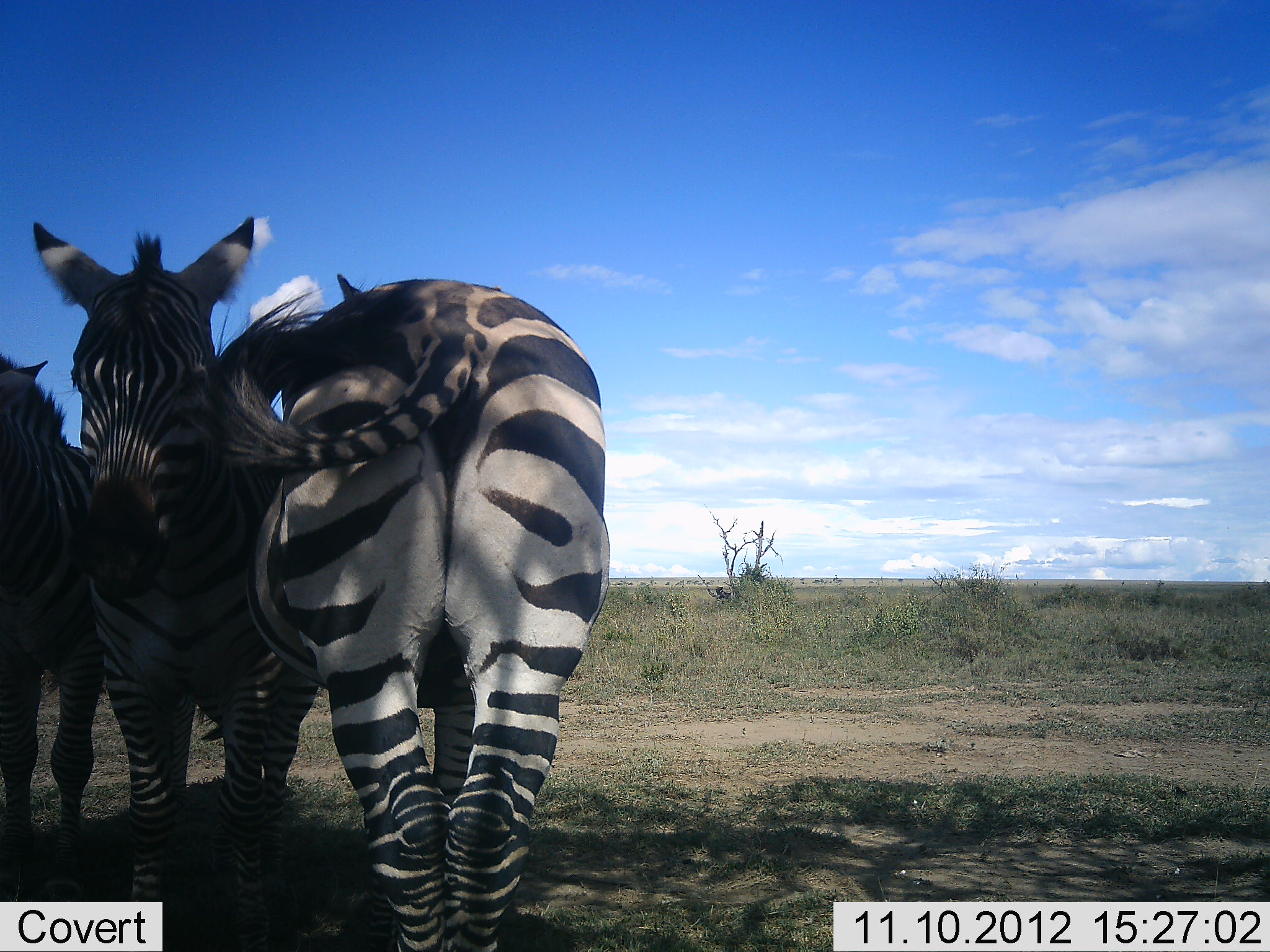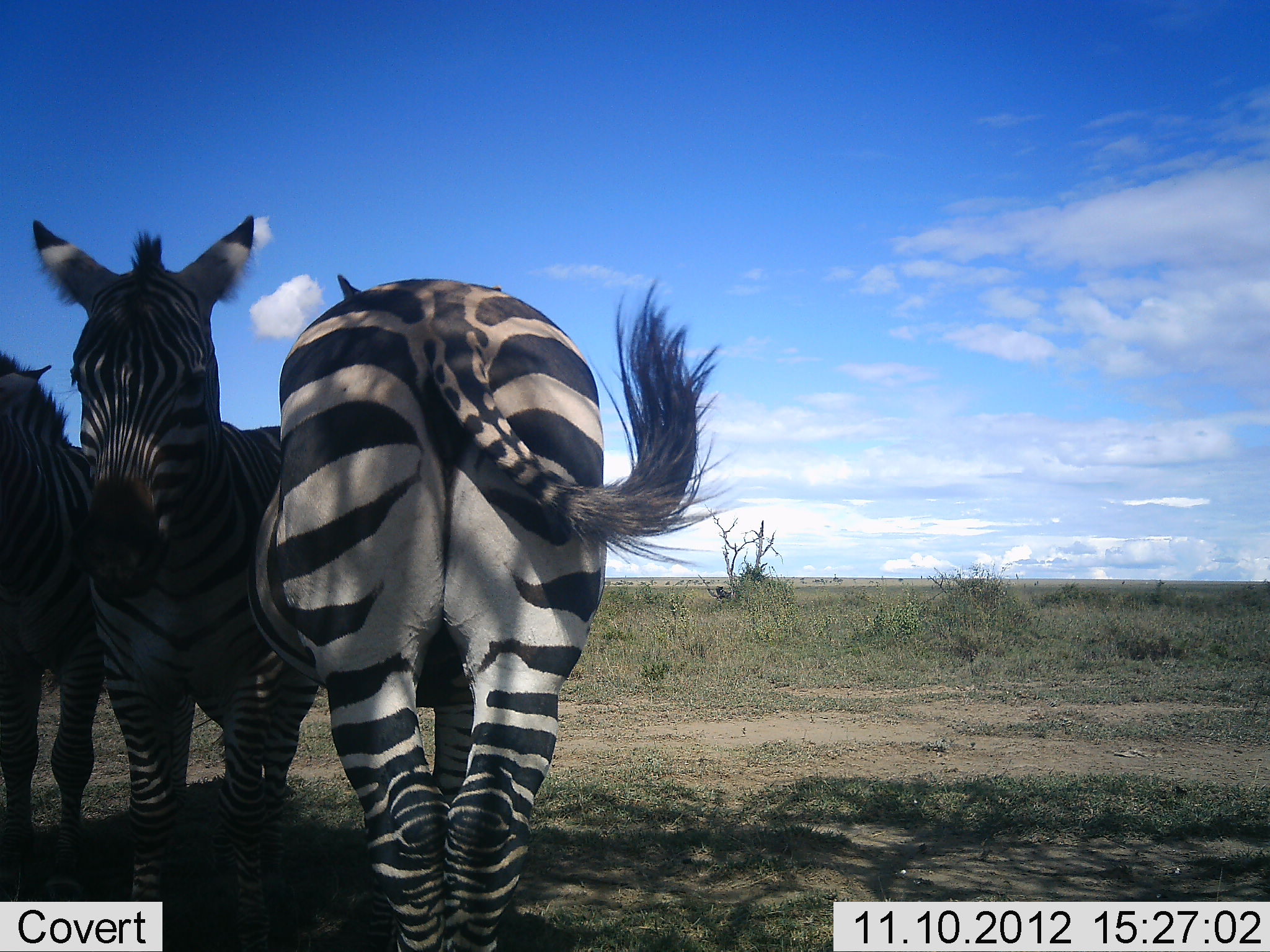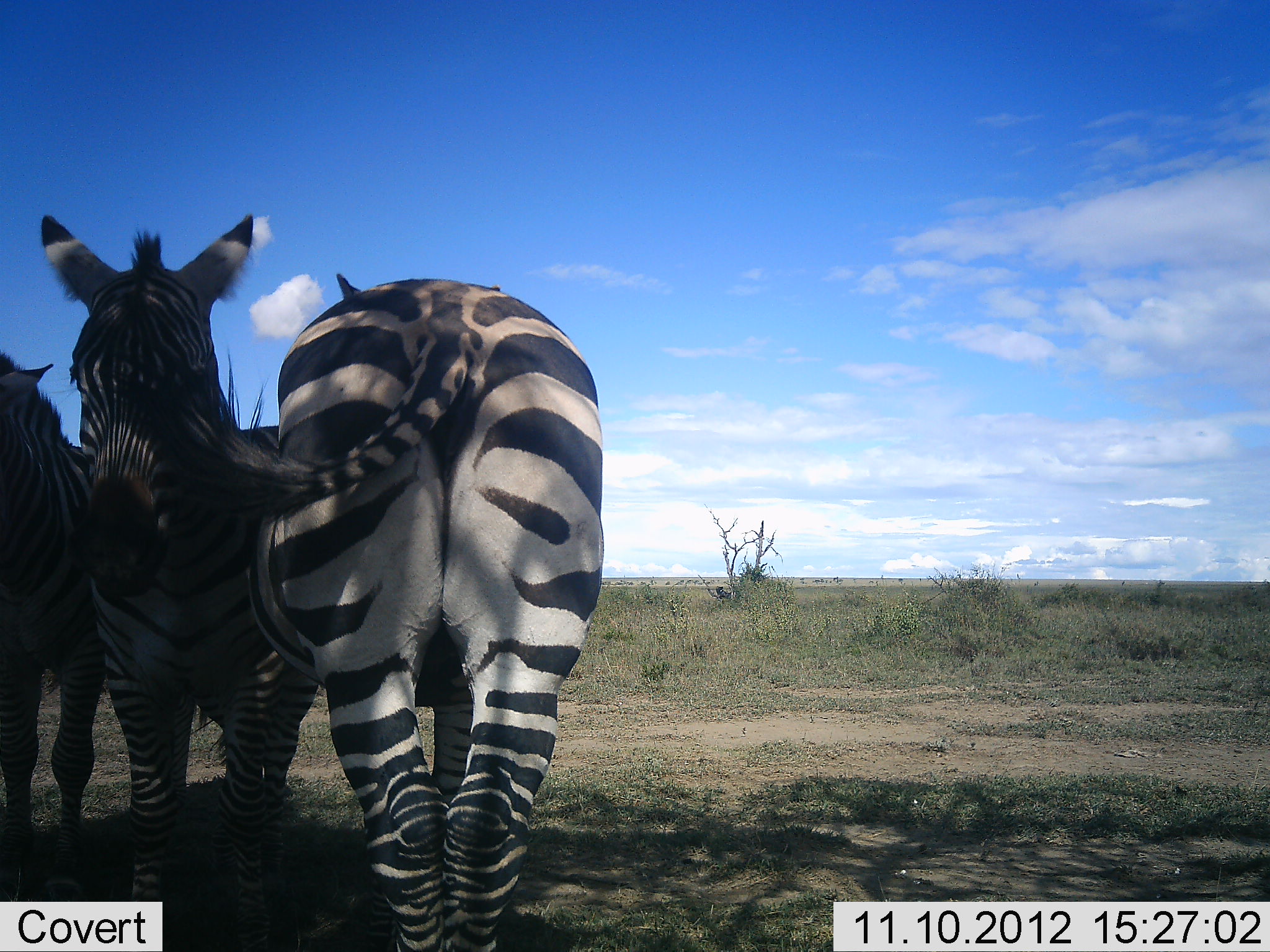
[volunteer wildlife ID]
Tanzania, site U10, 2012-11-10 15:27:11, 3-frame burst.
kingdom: Animalia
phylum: Chordata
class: Mammalia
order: Perissodactyla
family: Equidae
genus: Equus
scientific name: Equus quagga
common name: plains zebra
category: zebra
Zebra (plains zebra) (Equus quagga), count 3. Behavior (volunteer vote fractions): standing 100%, resting 0%, moving 0%, interacting 20%. Young present (vote fraction): 0%. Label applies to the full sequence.